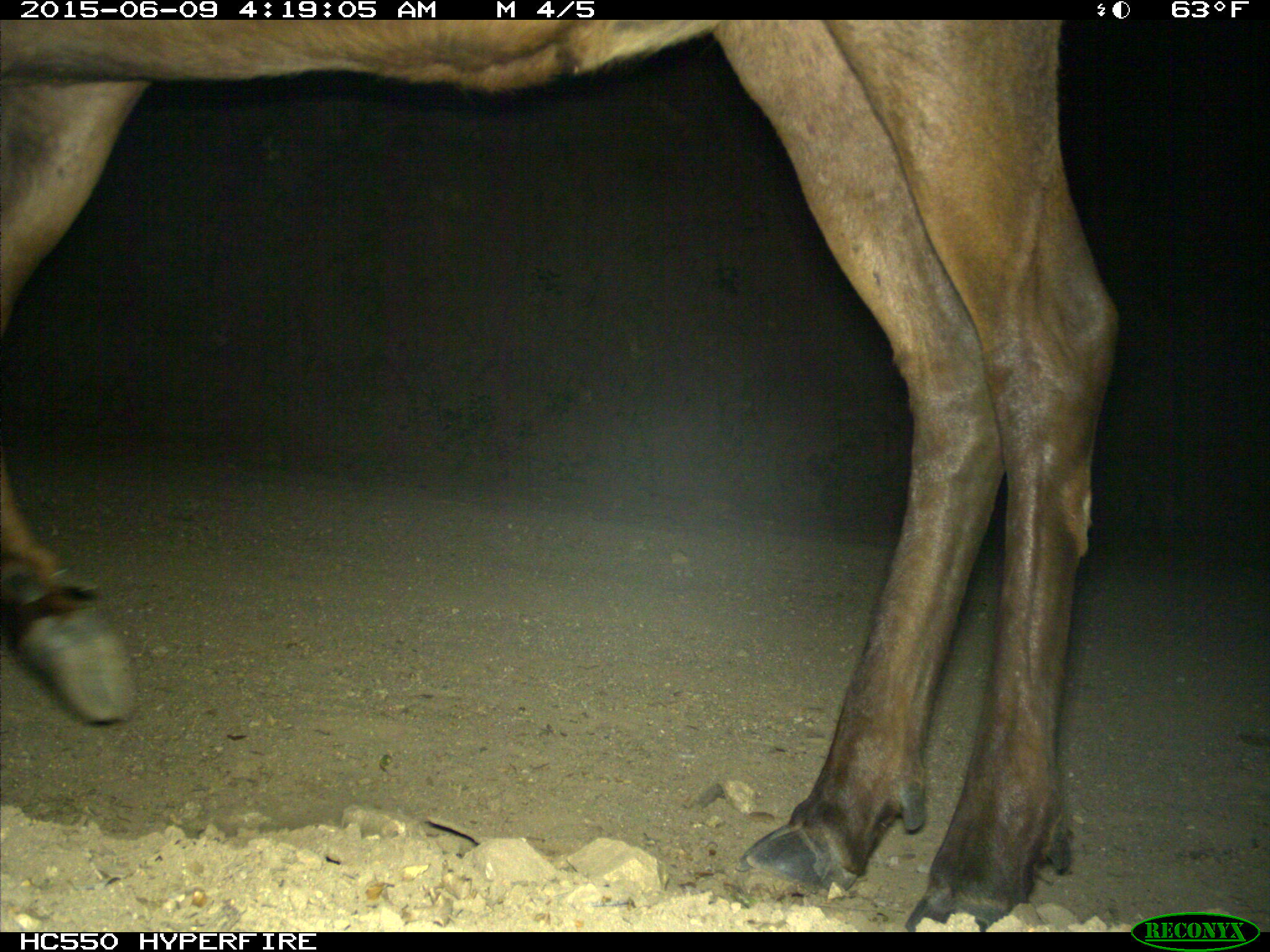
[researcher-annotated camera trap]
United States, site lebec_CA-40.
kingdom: Animalia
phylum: Chordata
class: Mammalia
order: Artiodactyla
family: Cervidae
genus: Cervus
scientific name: Cervus canadensis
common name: elk